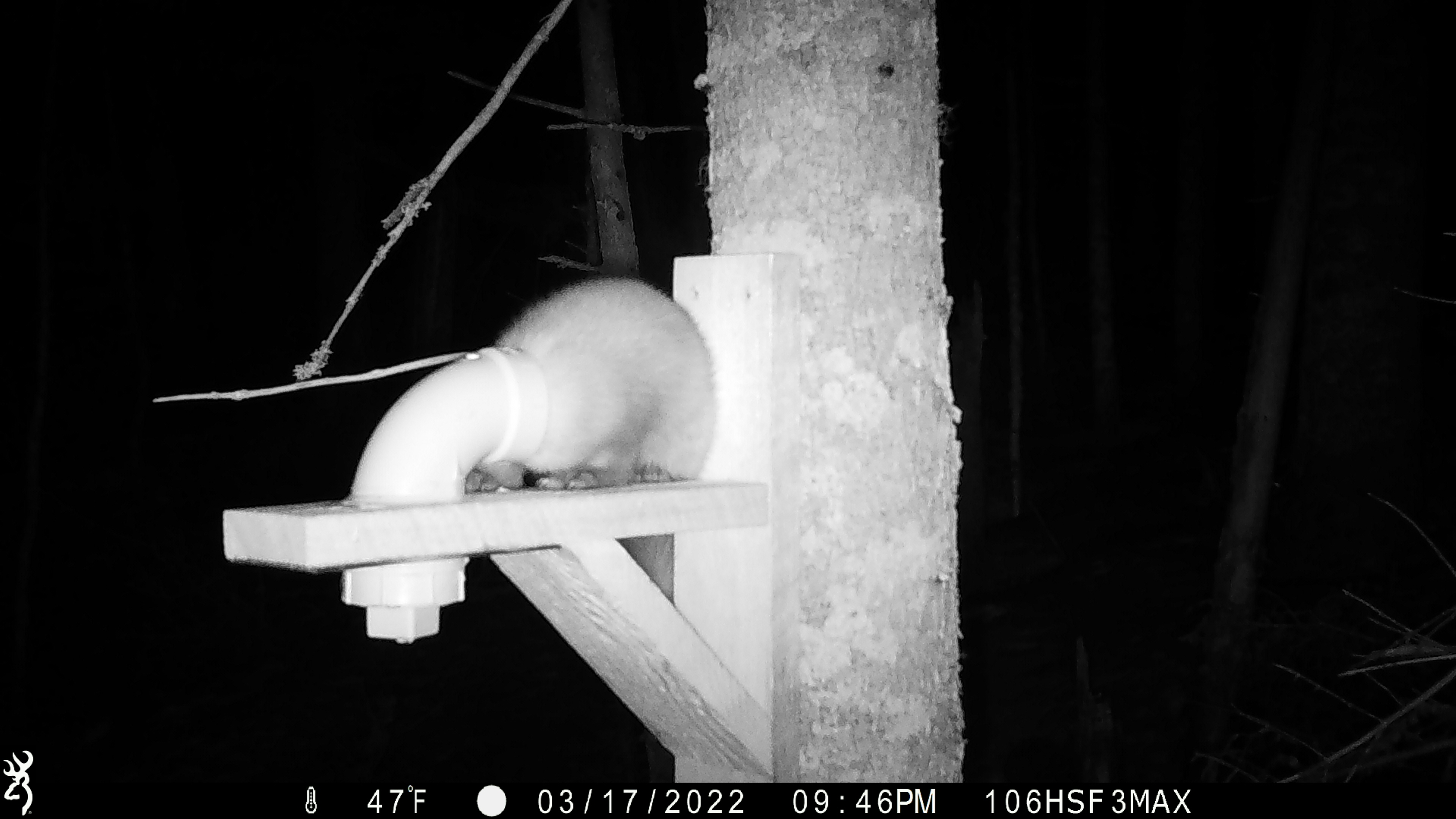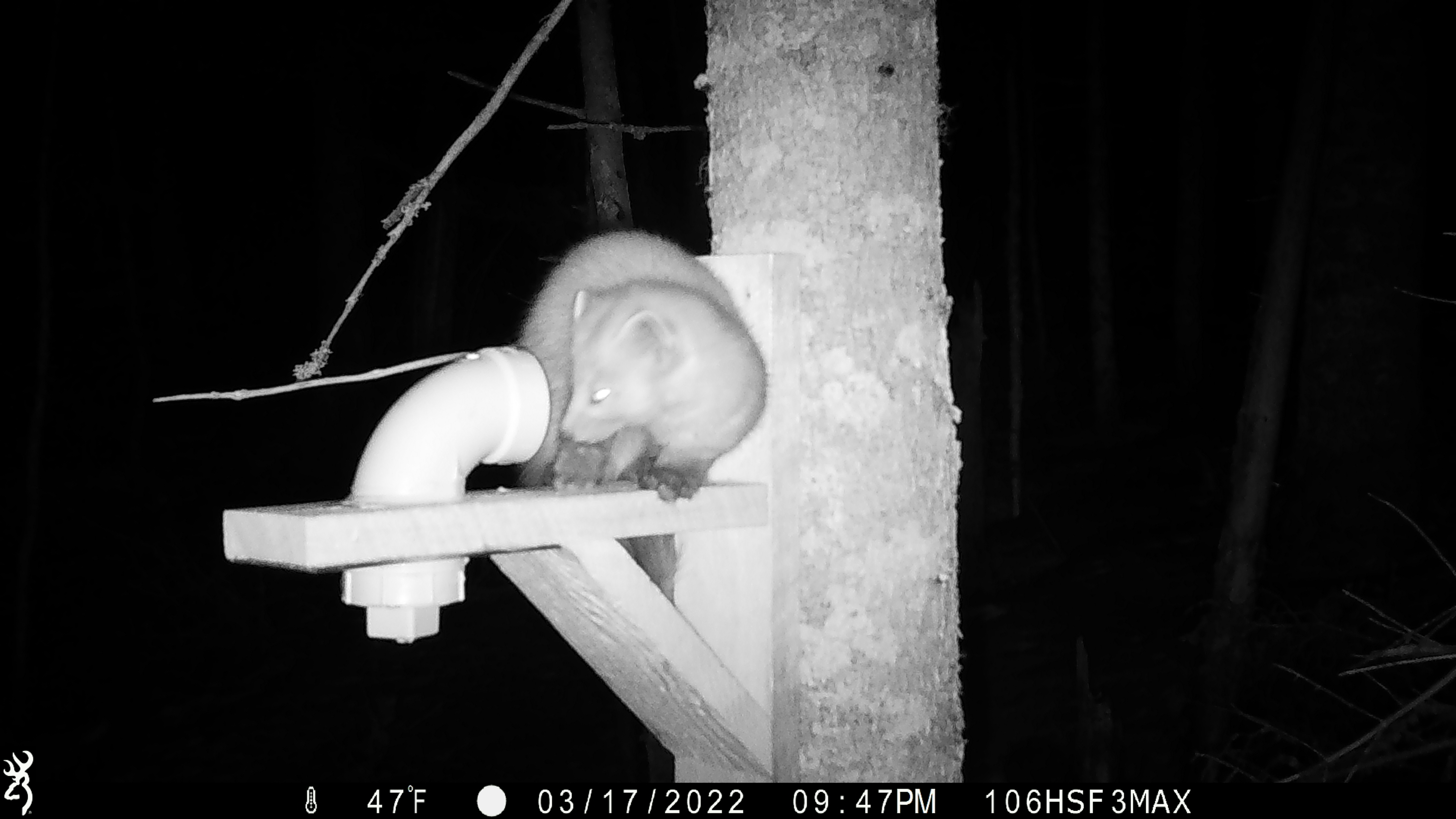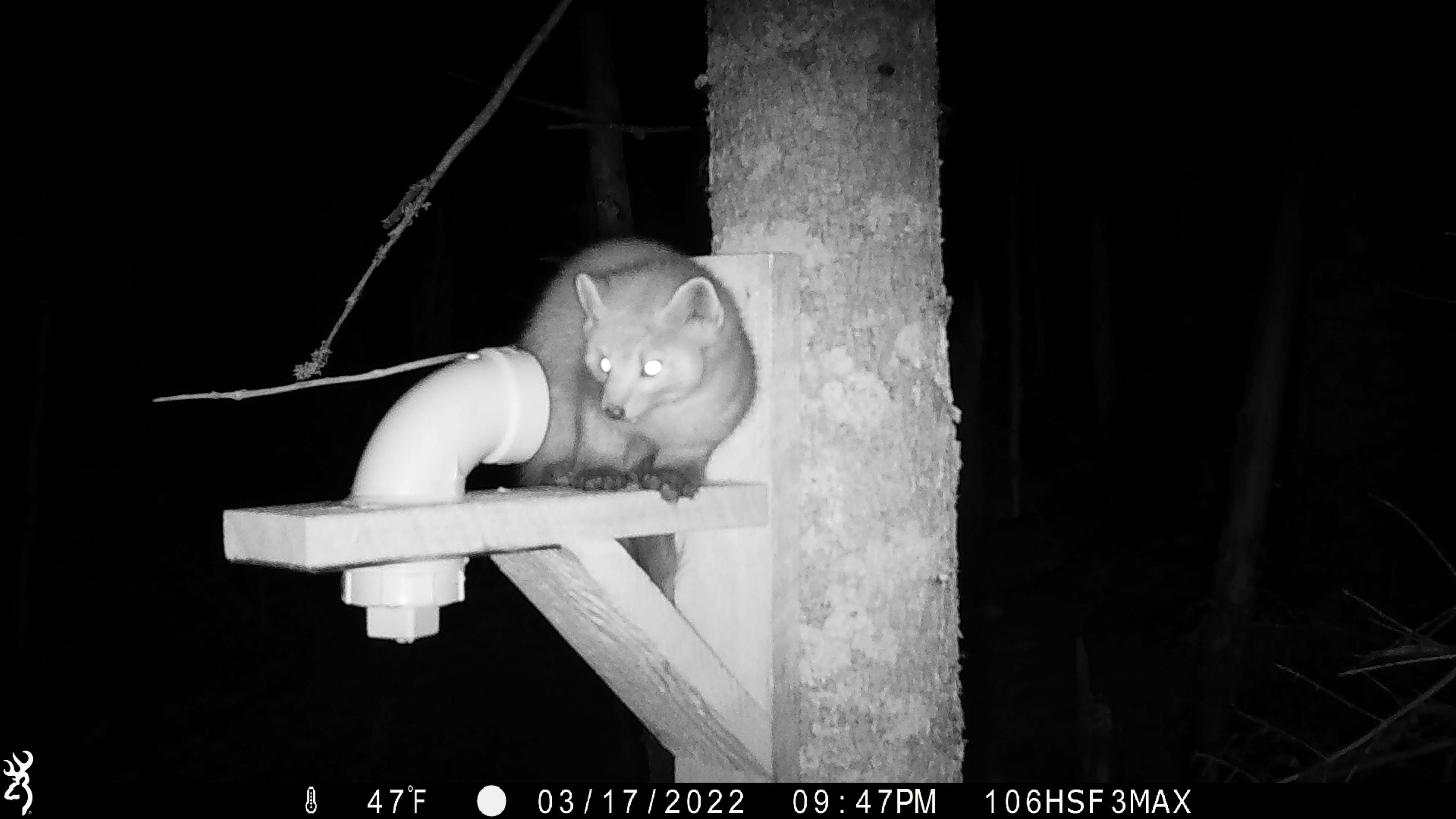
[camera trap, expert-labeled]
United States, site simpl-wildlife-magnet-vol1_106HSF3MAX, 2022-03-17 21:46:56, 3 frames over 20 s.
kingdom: Animalia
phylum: Chordata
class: Mammalia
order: Carnivora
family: Mustelidae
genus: Martes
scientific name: Martes americana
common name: american marten